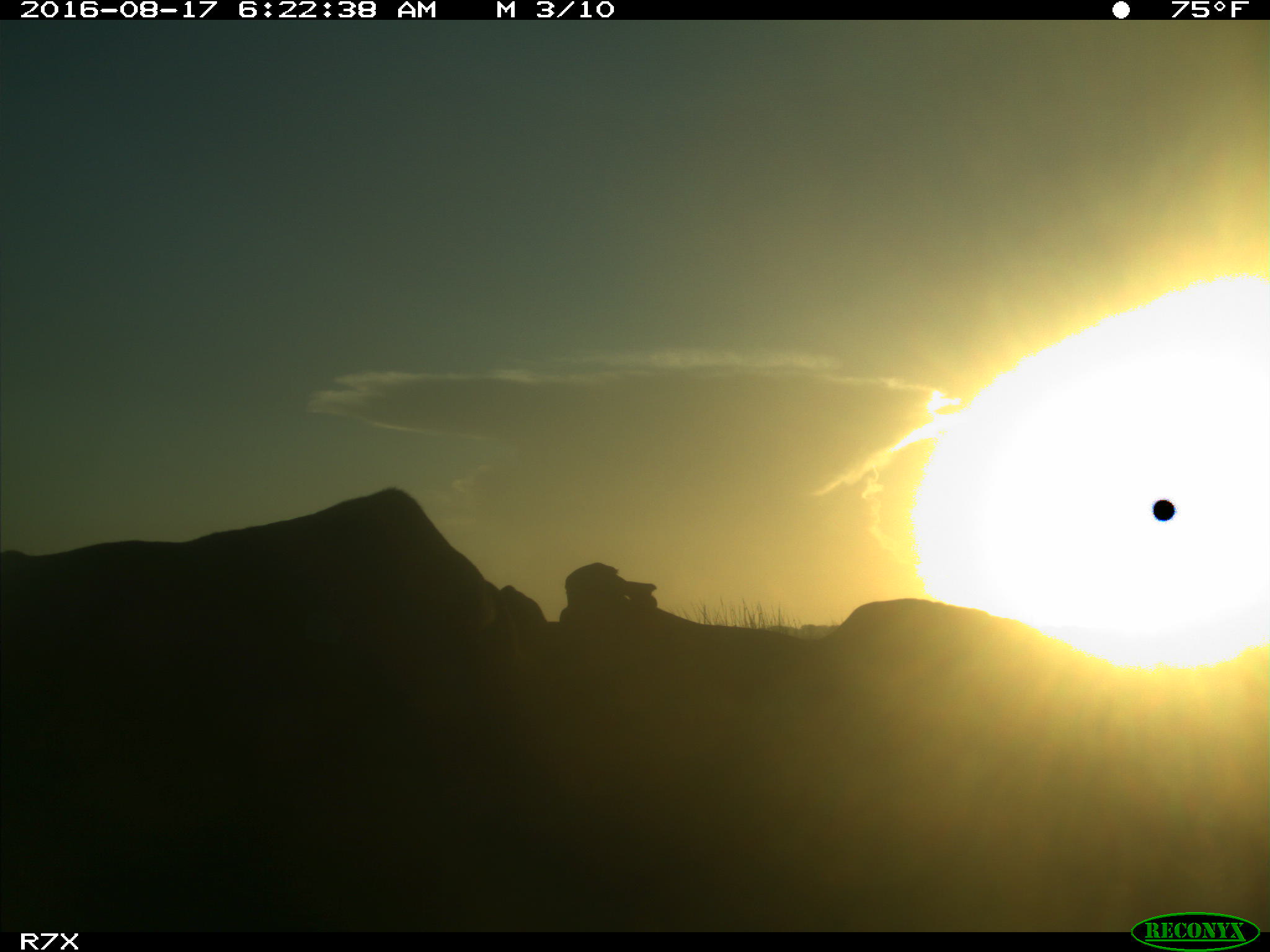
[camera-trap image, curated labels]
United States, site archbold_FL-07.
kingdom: Animalia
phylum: Chordata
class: Mammalia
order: Artiodactyla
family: Bovidae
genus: Bos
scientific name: Bos taurus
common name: domestic cow